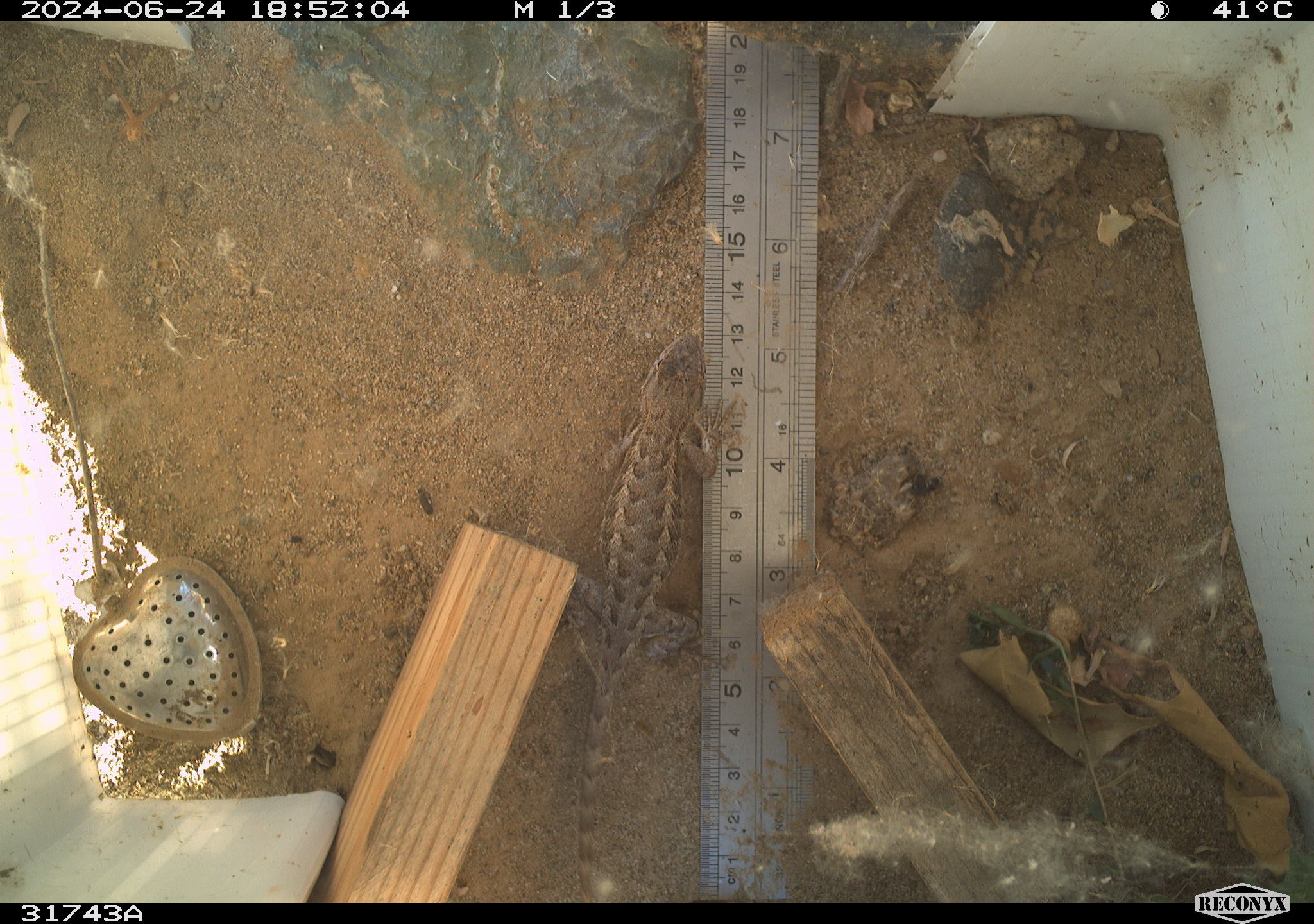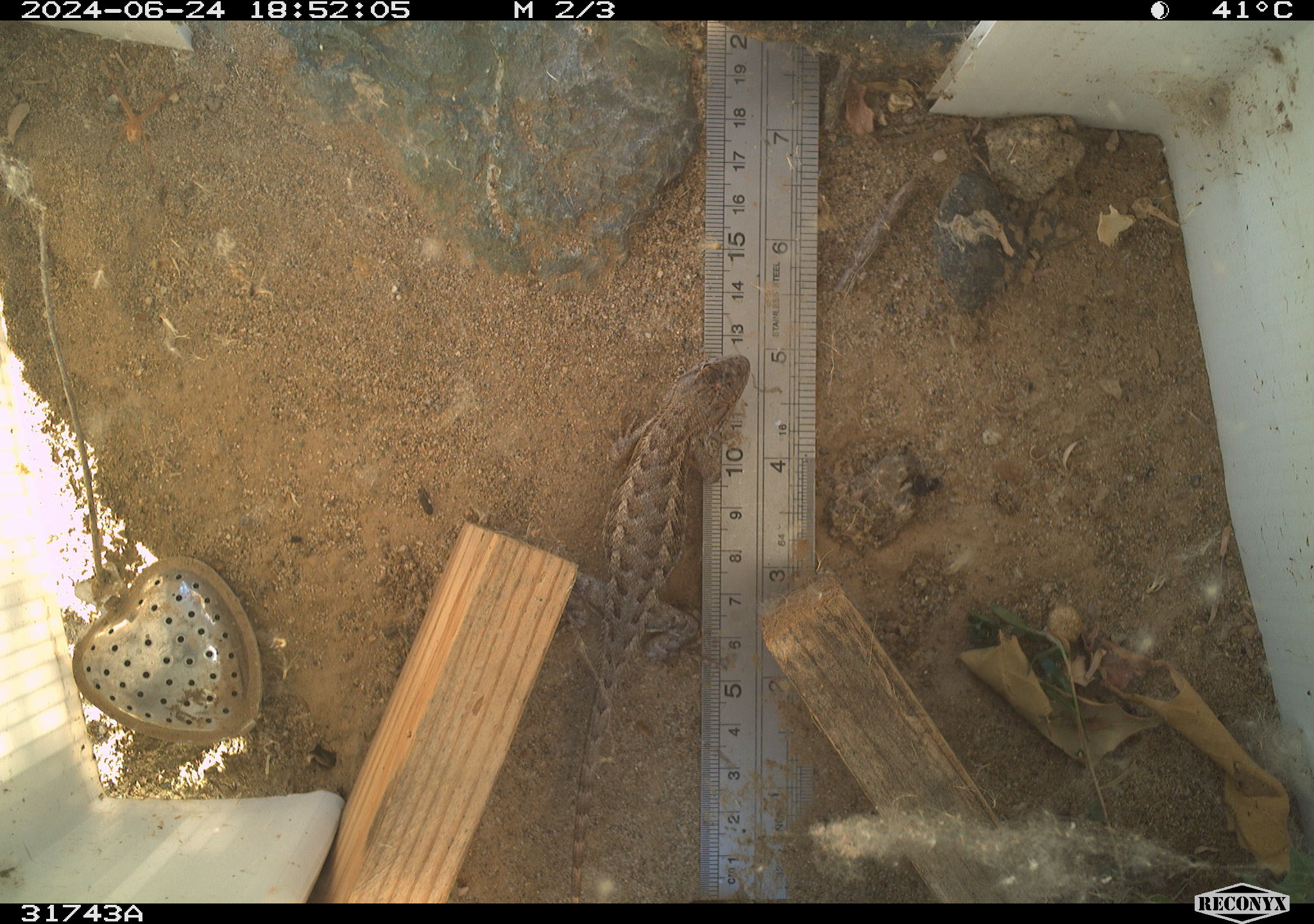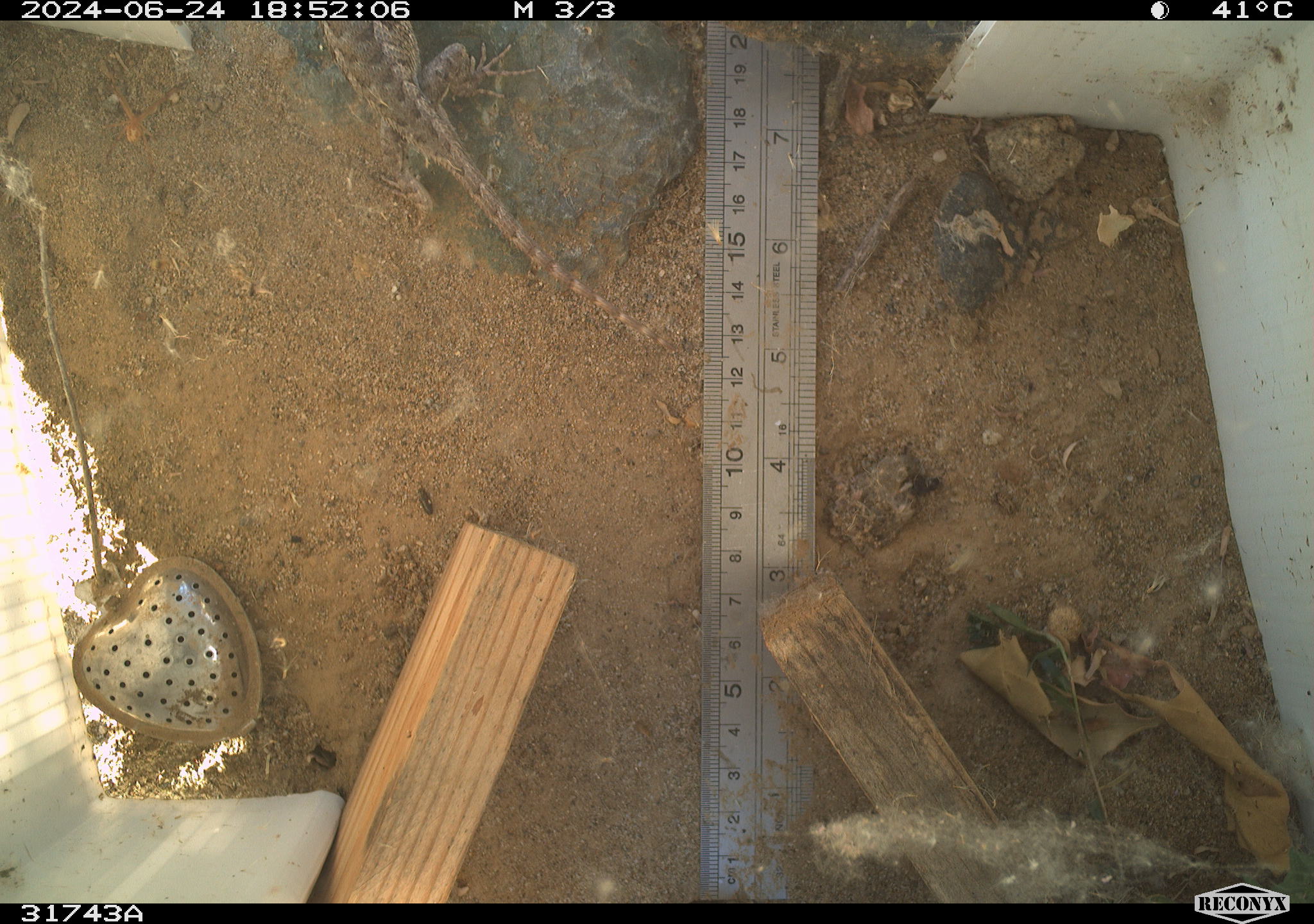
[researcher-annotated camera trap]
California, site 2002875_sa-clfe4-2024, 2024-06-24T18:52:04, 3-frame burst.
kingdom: Animalia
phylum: Chordata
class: Reptilia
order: Squamata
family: Phrynosomatidae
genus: Sceloporus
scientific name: Sceloporus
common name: spiny lizards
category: sceloporus species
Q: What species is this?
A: Sceloporus species (spiny lizards) (Sceloporus).